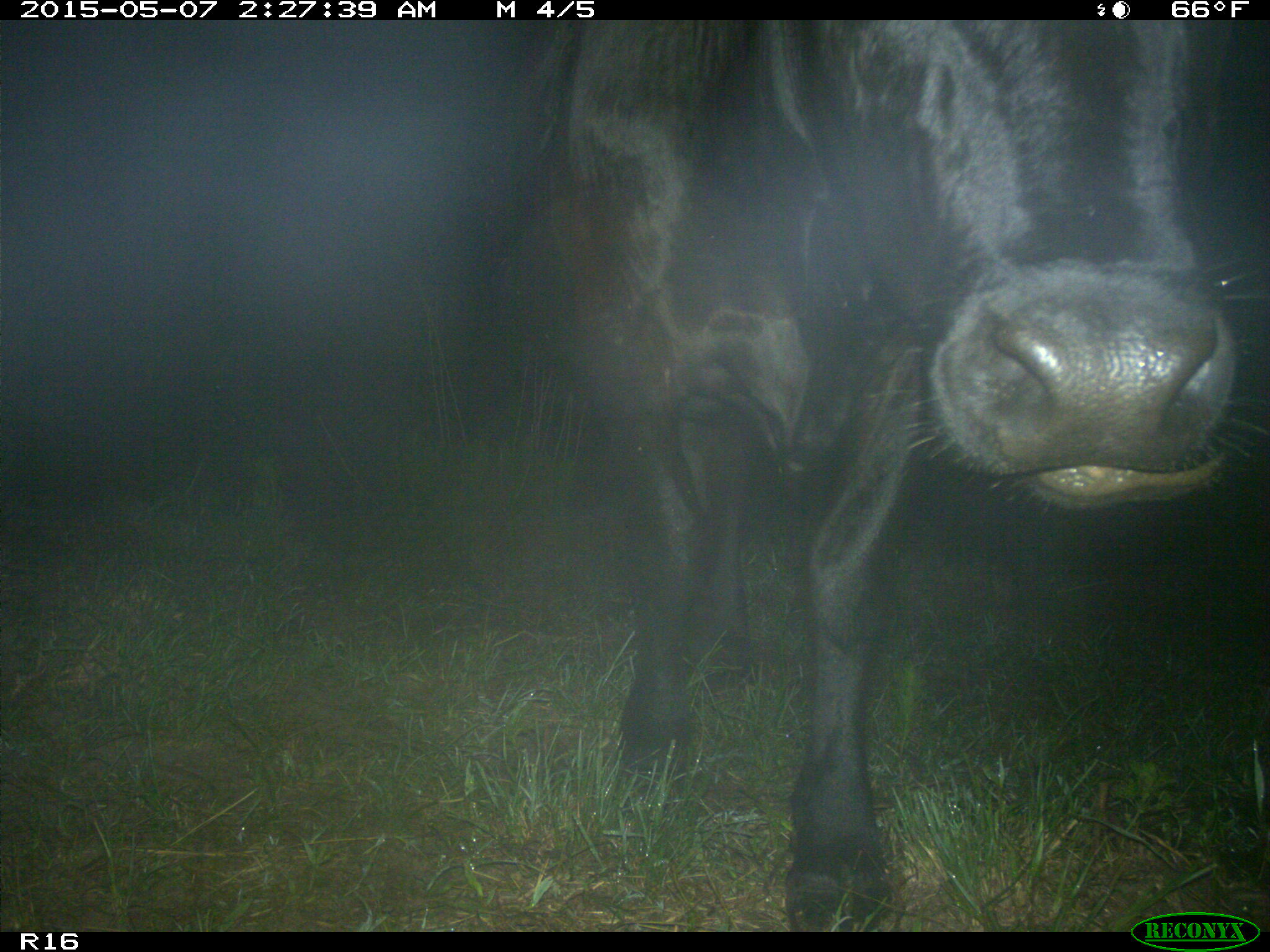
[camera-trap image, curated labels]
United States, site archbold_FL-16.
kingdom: Animalia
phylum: Chordata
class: Mammalia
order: Artiodactyla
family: Bovidae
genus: Bos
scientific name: Bos taurus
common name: domestic cow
Bos taurus (domestic cow).